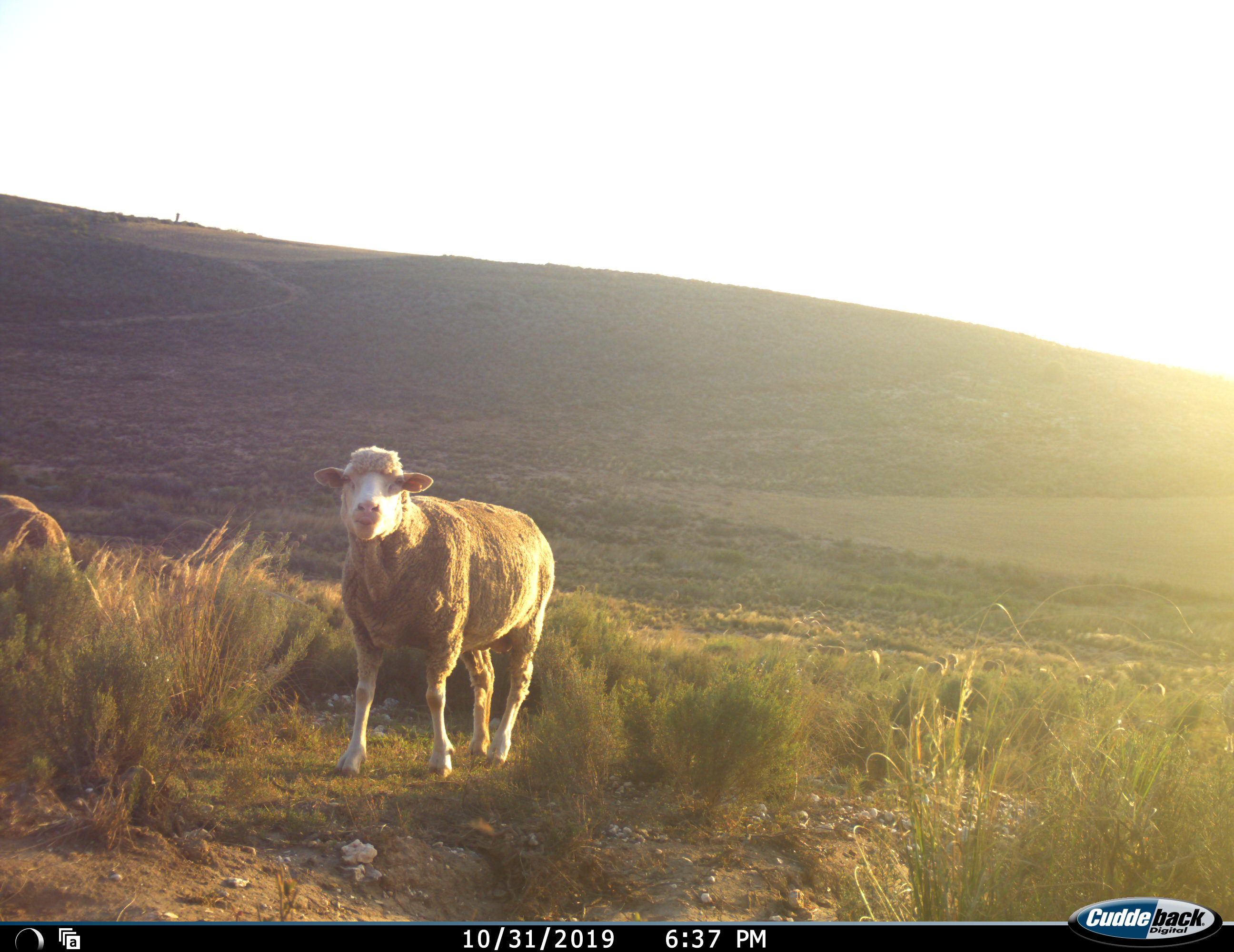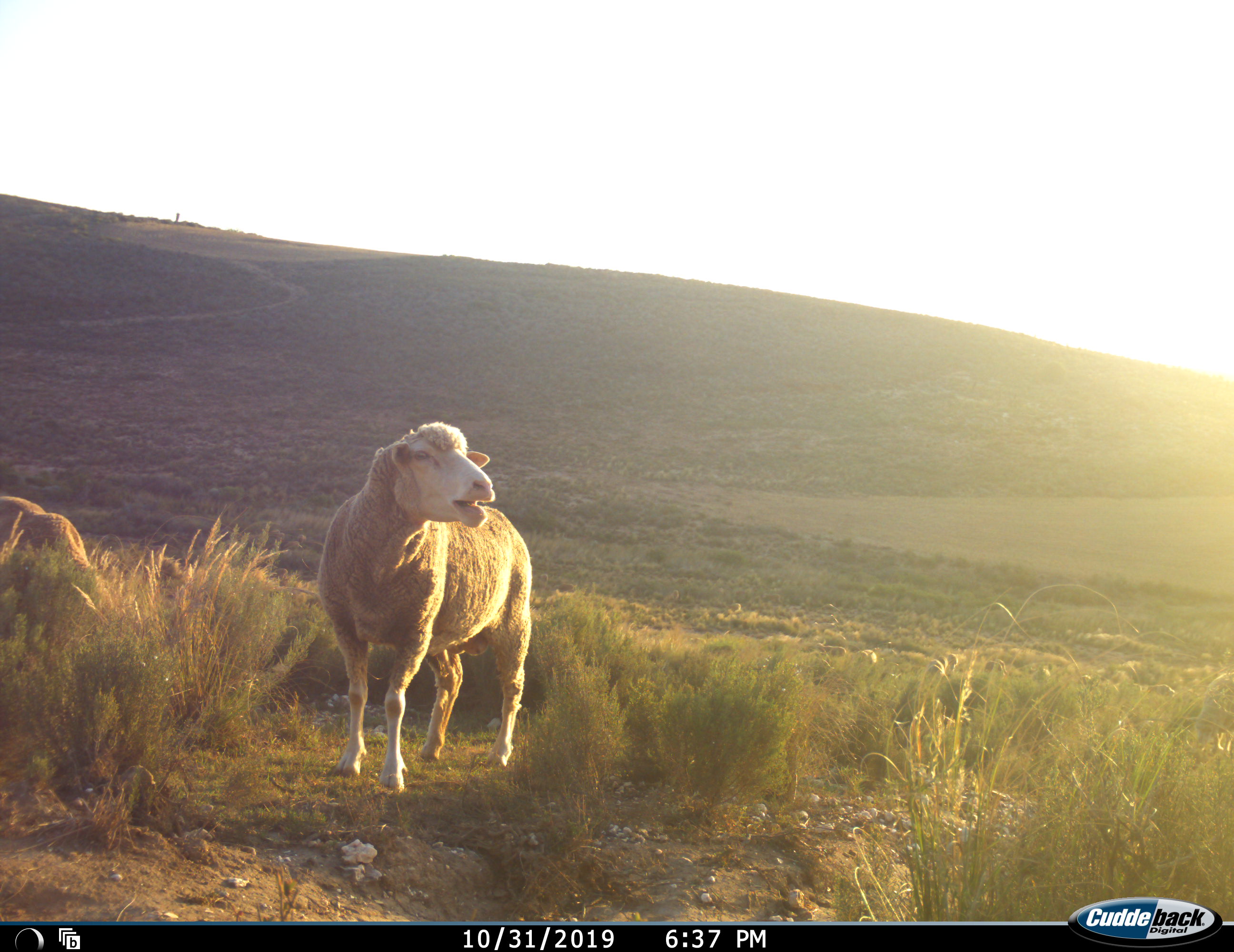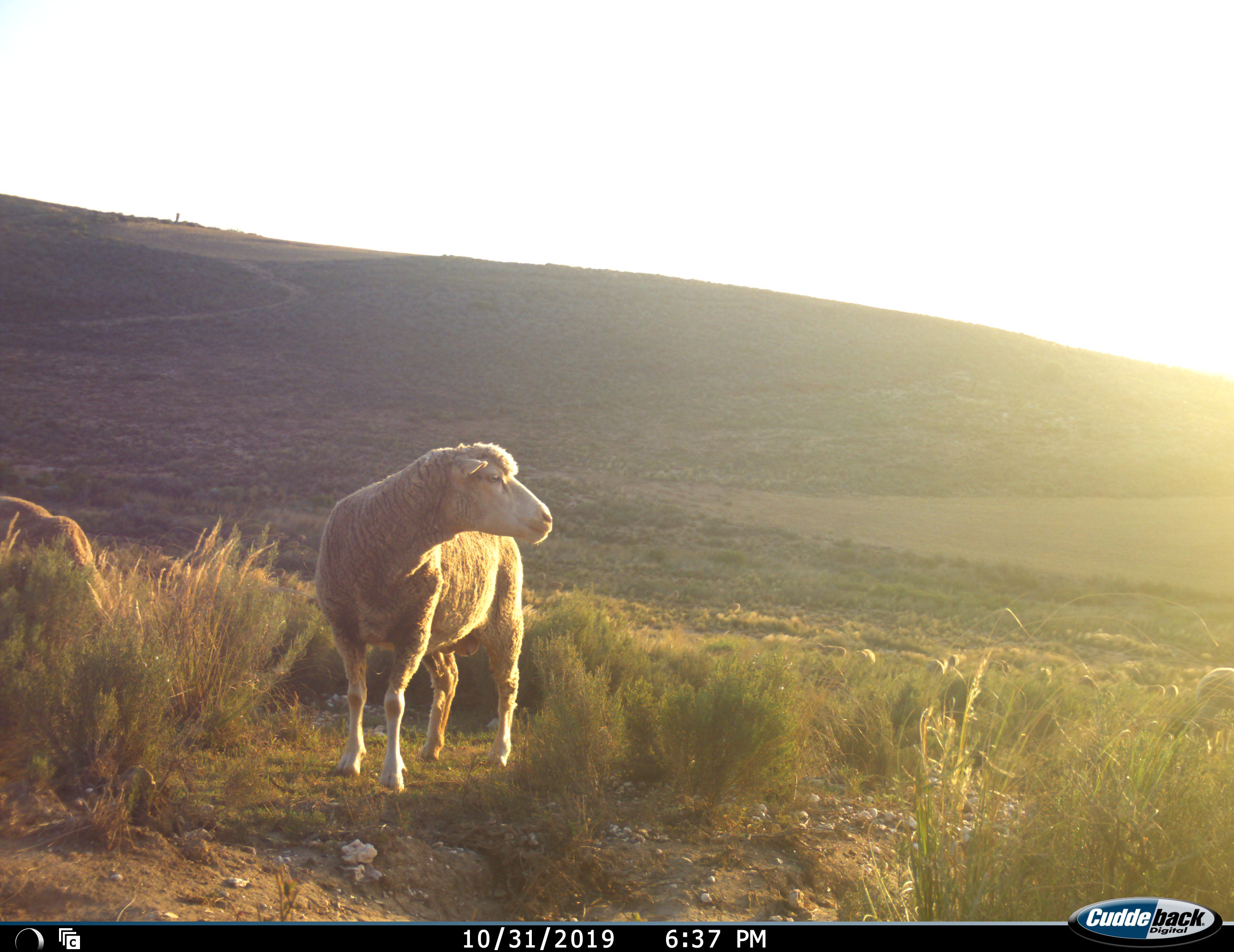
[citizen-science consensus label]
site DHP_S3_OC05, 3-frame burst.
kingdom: Animalia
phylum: Chordata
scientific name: Vertebrata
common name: domestic animal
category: domesticanimal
Domesticanimal (domestic animal) (Vertebrata), count 3. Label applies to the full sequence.